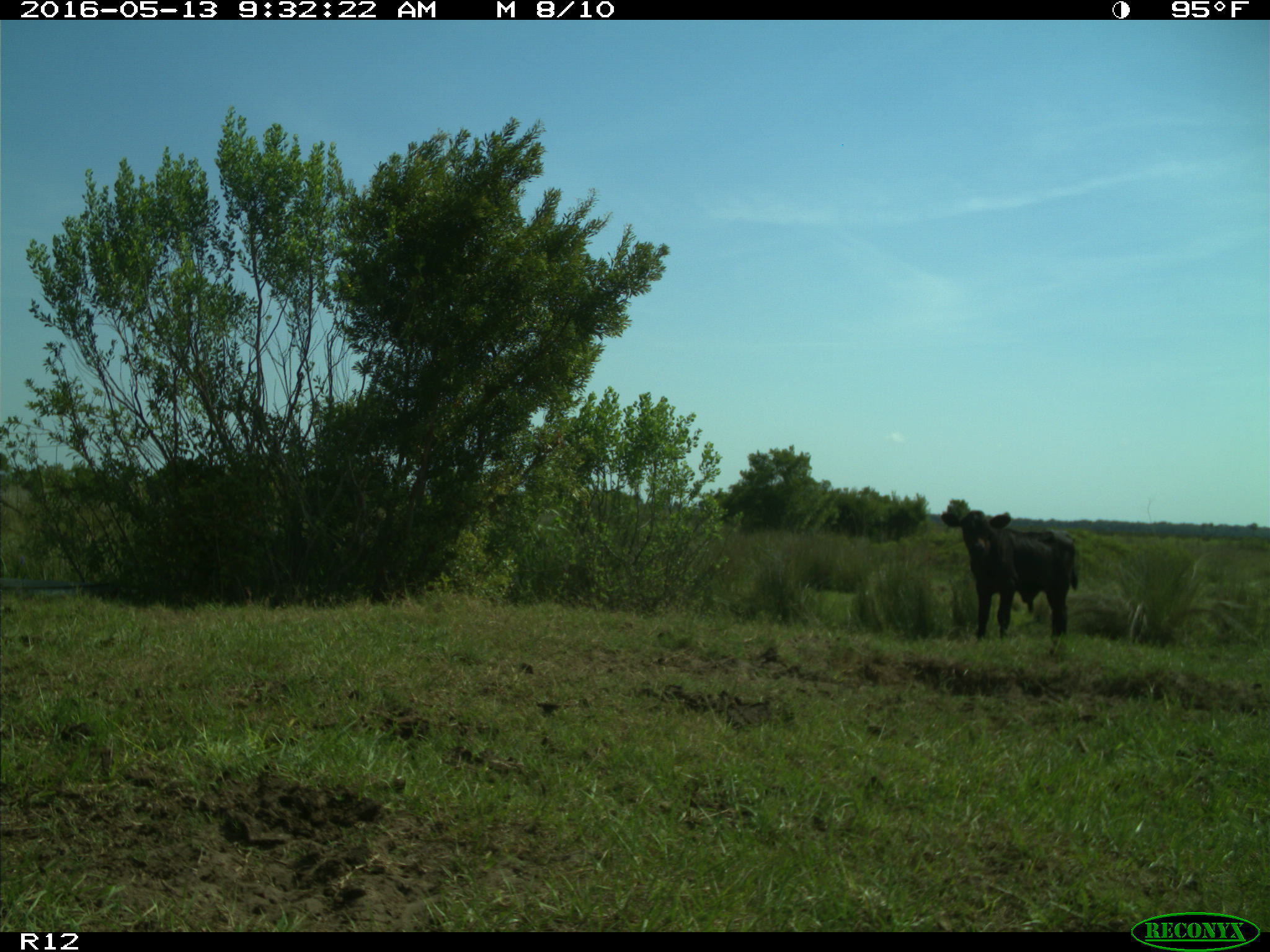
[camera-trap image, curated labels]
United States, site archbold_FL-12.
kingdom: Animalia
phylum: Chordata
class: Mammalia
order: Artiodactyla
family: Bovidae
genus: Bos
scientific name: Bos taurus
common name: domestic cow